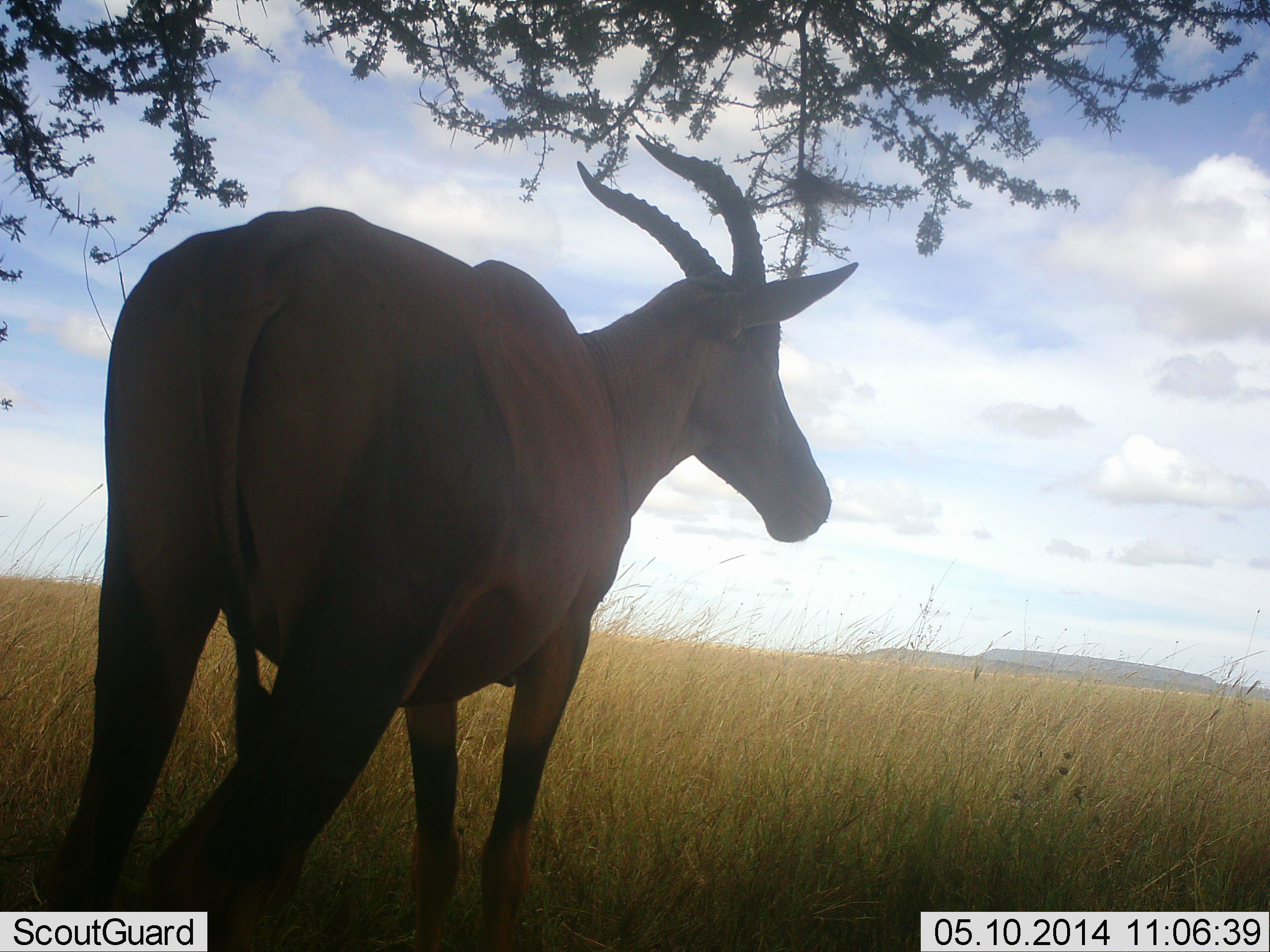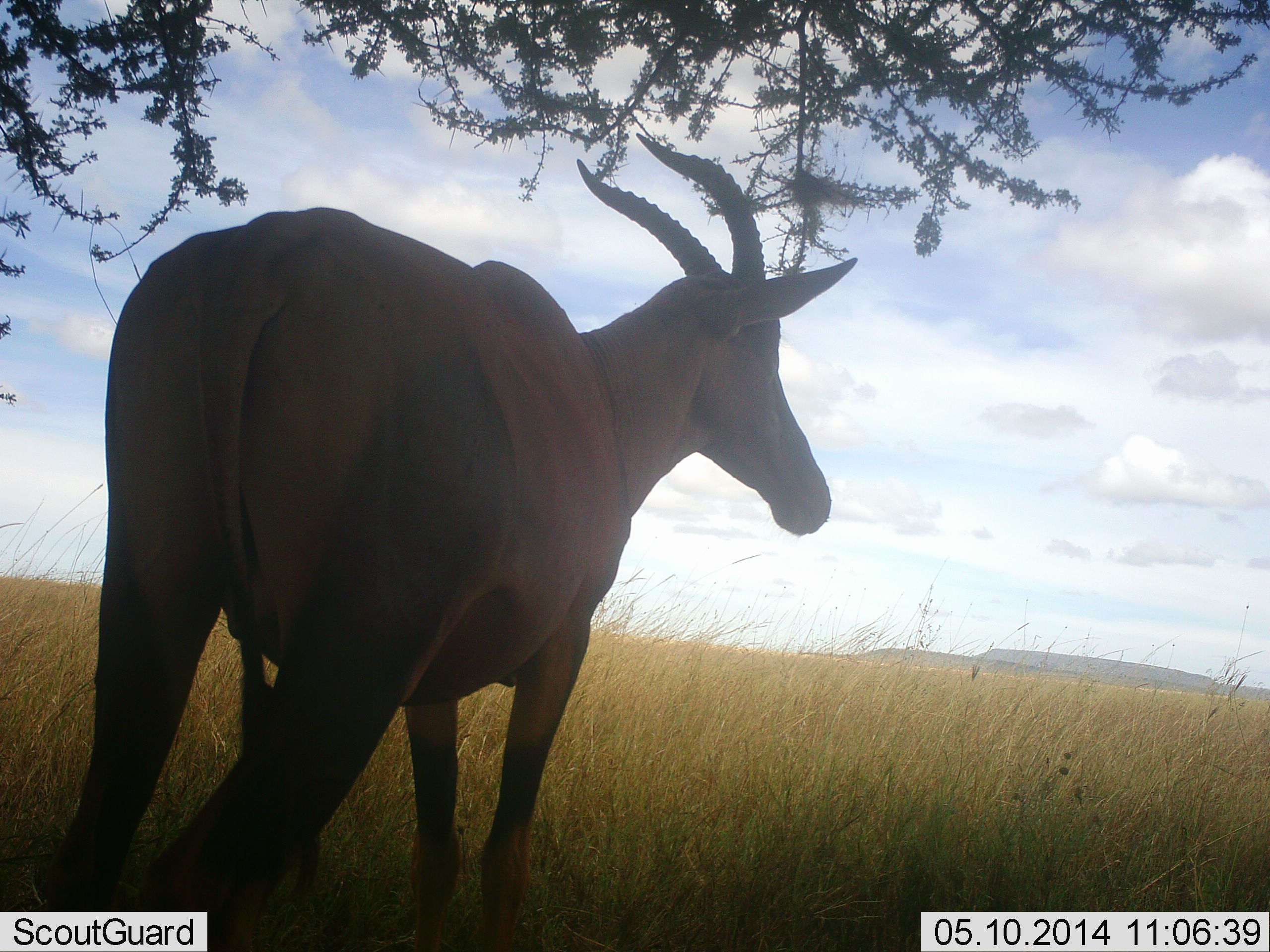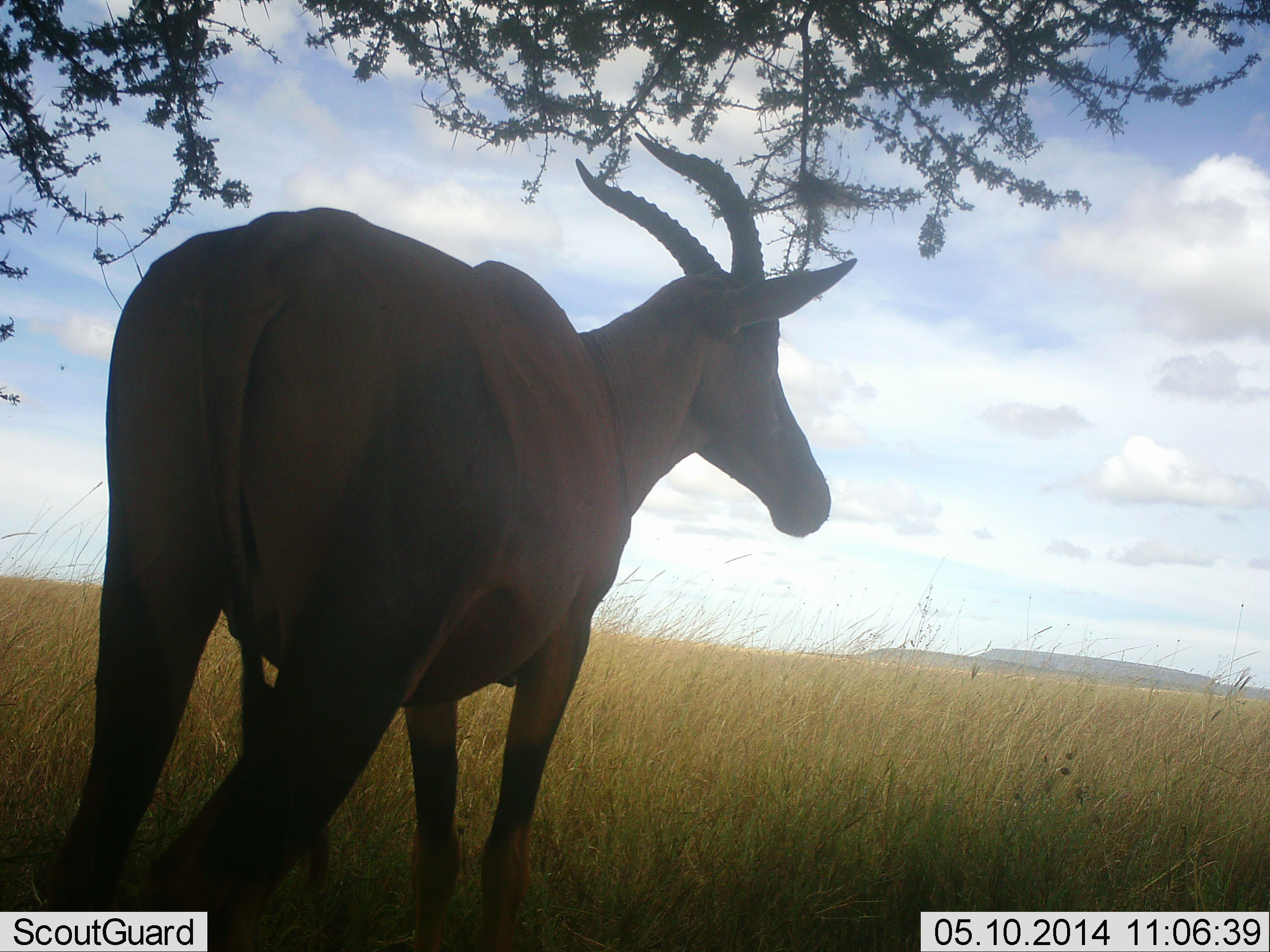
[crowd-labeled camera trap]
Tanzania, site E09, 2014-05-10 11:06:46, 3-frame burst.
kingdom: Animalia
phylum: Chordata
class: Mammalia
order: Artiodactyla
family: Bovidae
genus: Damaliscus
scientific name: Damaliscus lunatus jimela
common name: topi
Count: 1.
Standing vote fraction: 100%.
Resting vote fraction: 0%.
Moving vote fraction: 0%.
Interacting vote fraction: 0%.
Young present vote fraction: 0%.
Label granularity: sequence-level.